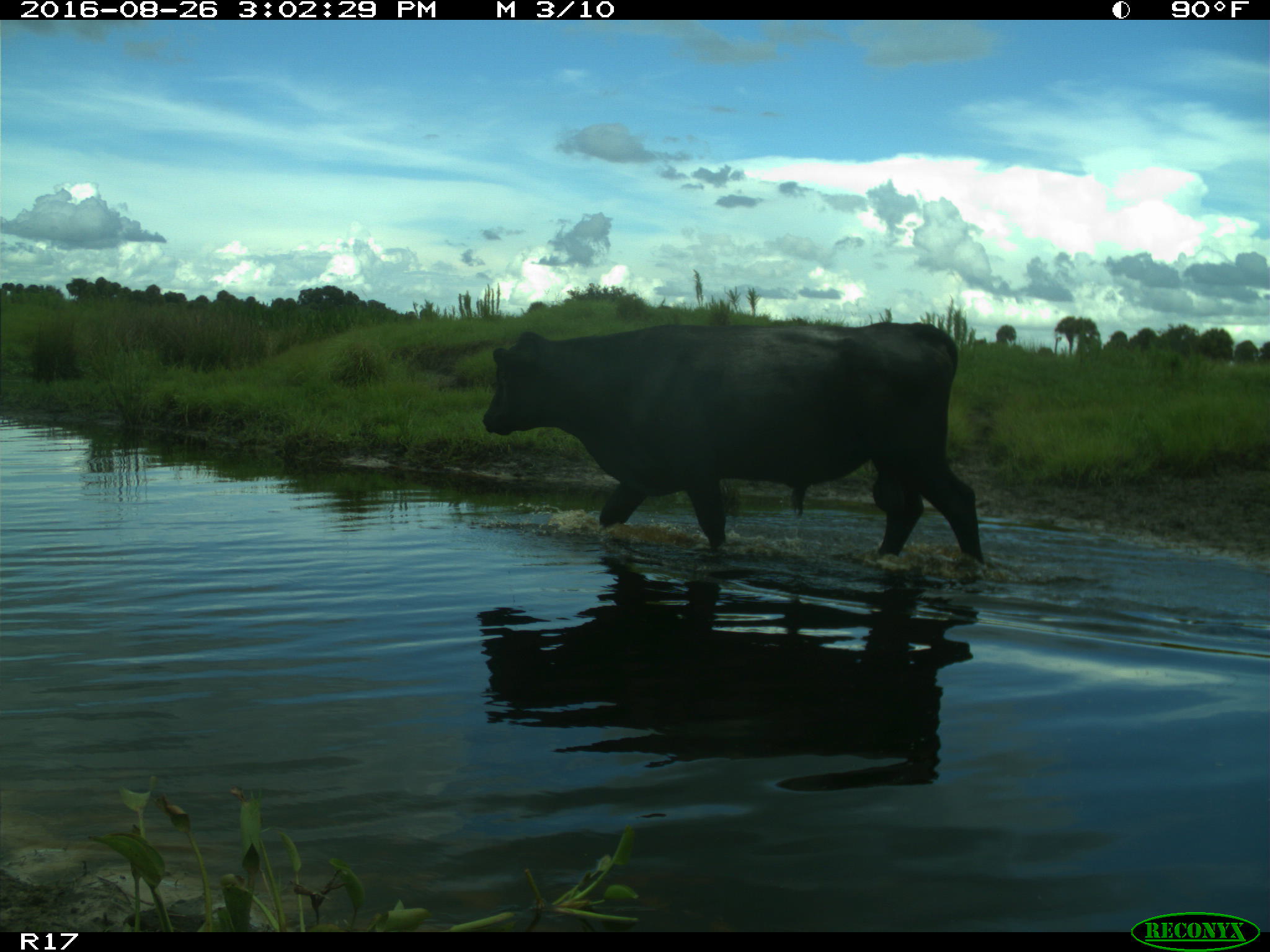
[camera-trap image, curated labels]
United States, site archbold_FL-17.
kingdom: Animalia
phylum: Chordata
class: Mammalia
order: Artiodactyla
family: Bovidae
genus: Bos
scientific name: Bos taurus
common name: domestic cow